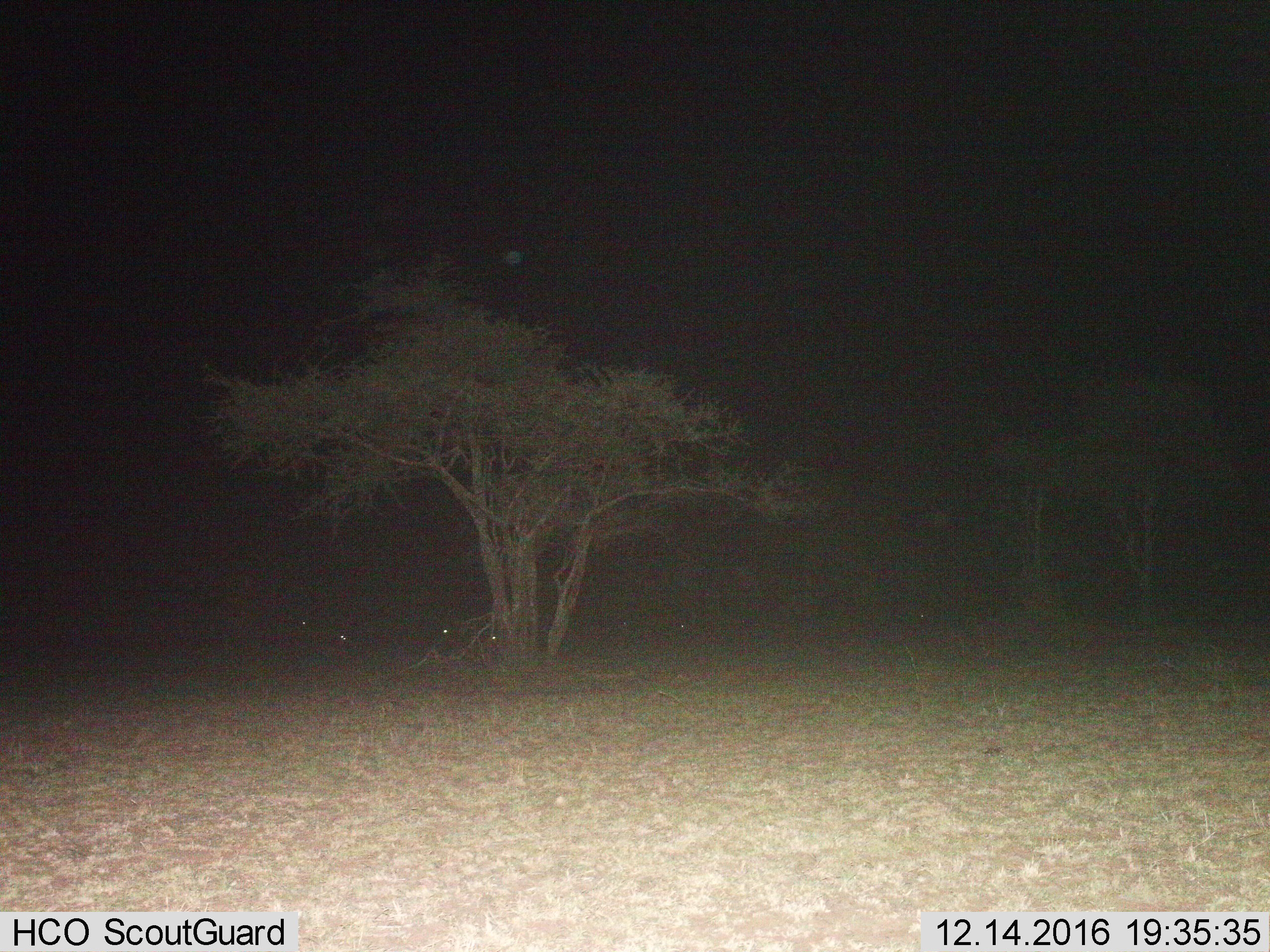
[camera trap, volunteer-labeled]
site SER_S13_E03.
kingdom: Animalia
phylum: Chordata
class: Mammalia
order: Artiodactyla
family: Bovidae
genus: Connochaetes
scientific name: Connochaetes taurinus taurinus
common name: blue wildebeest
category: wildebeestblue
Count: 5.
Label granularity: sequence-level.